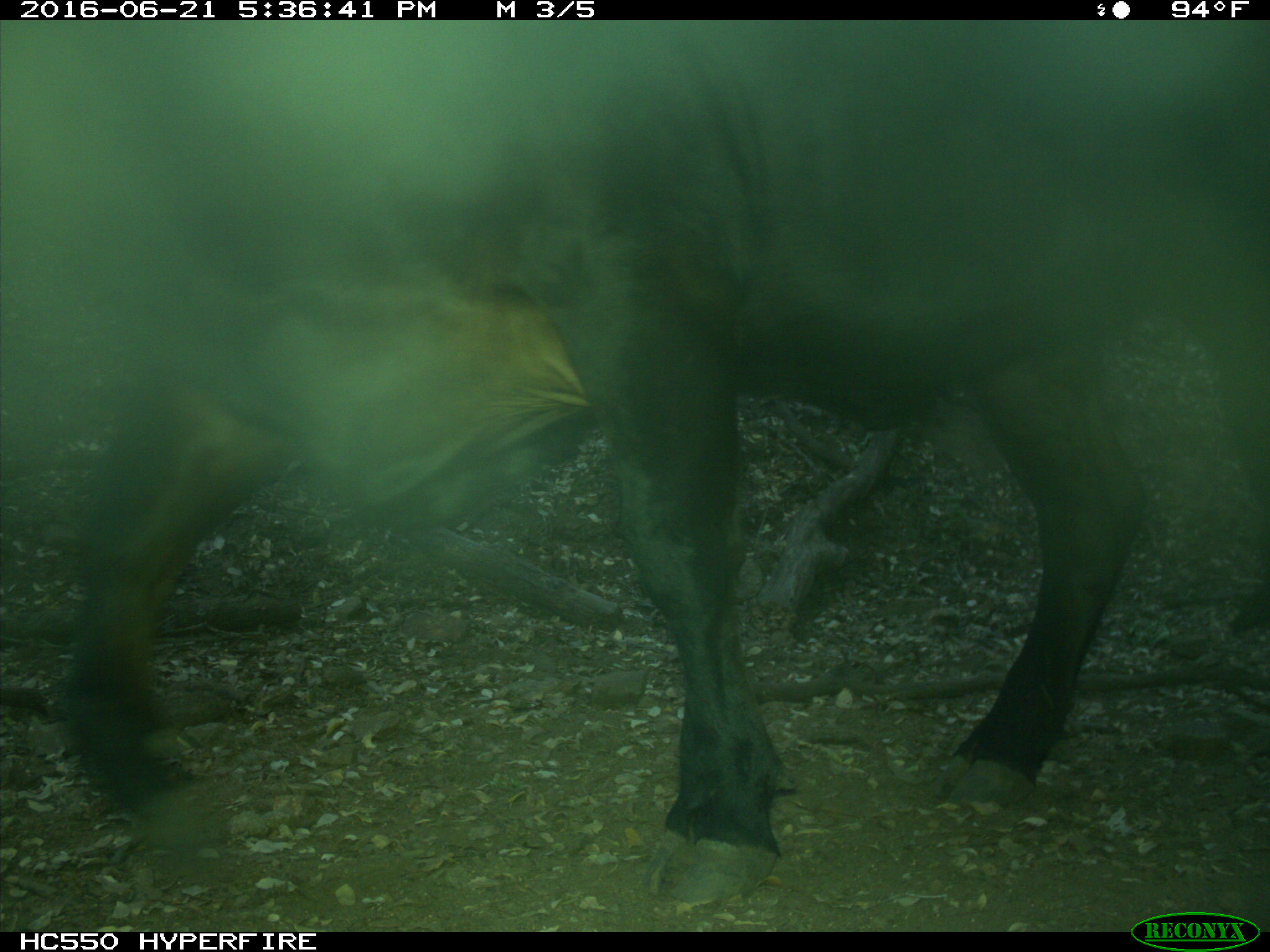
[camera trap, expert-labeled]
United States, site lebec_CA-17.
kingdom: Animalia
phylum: Chordata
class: Mammalia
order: Artiodactyla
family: Bovidae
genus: Bos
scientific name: Bos taurus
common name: domestic cow